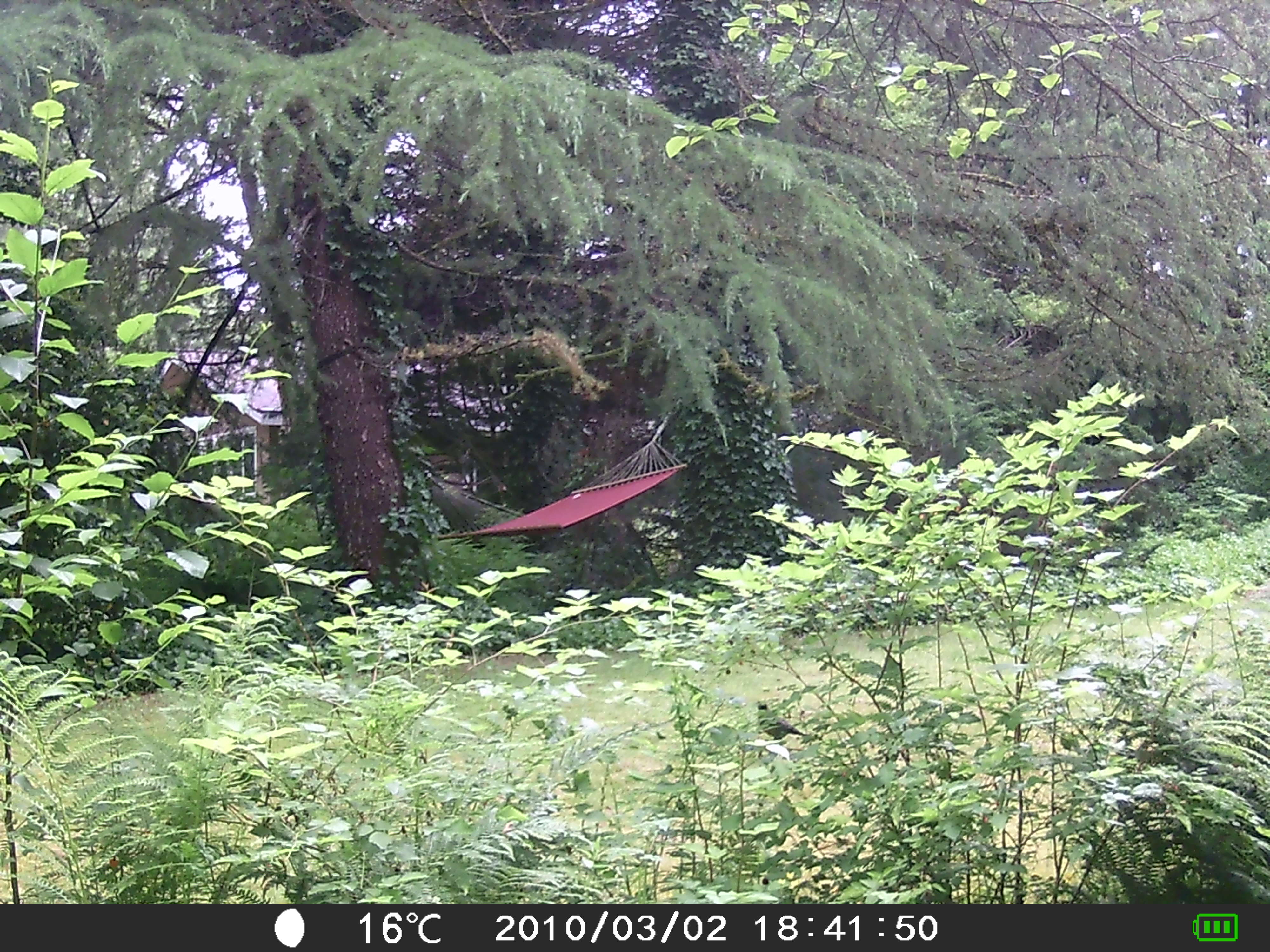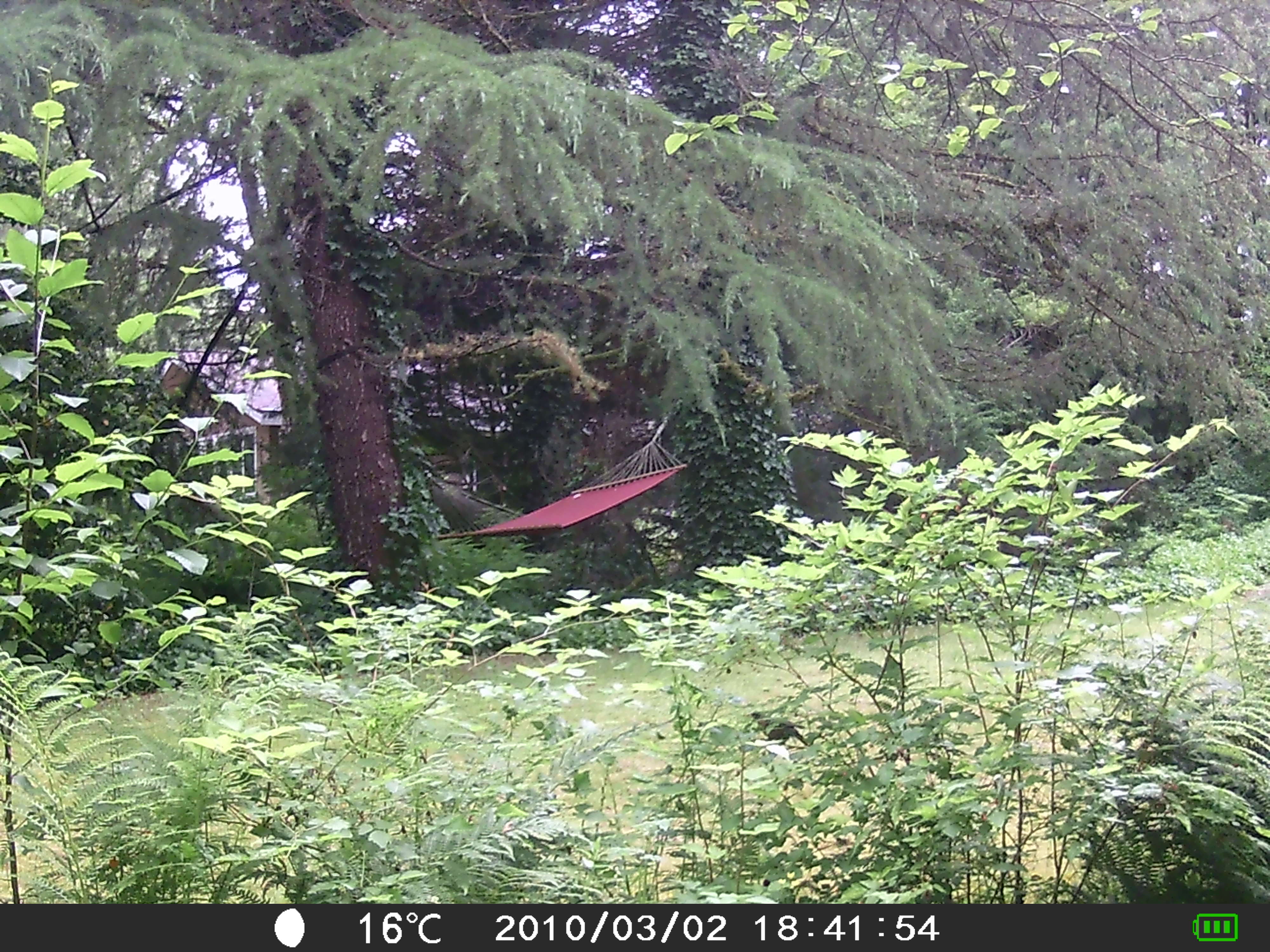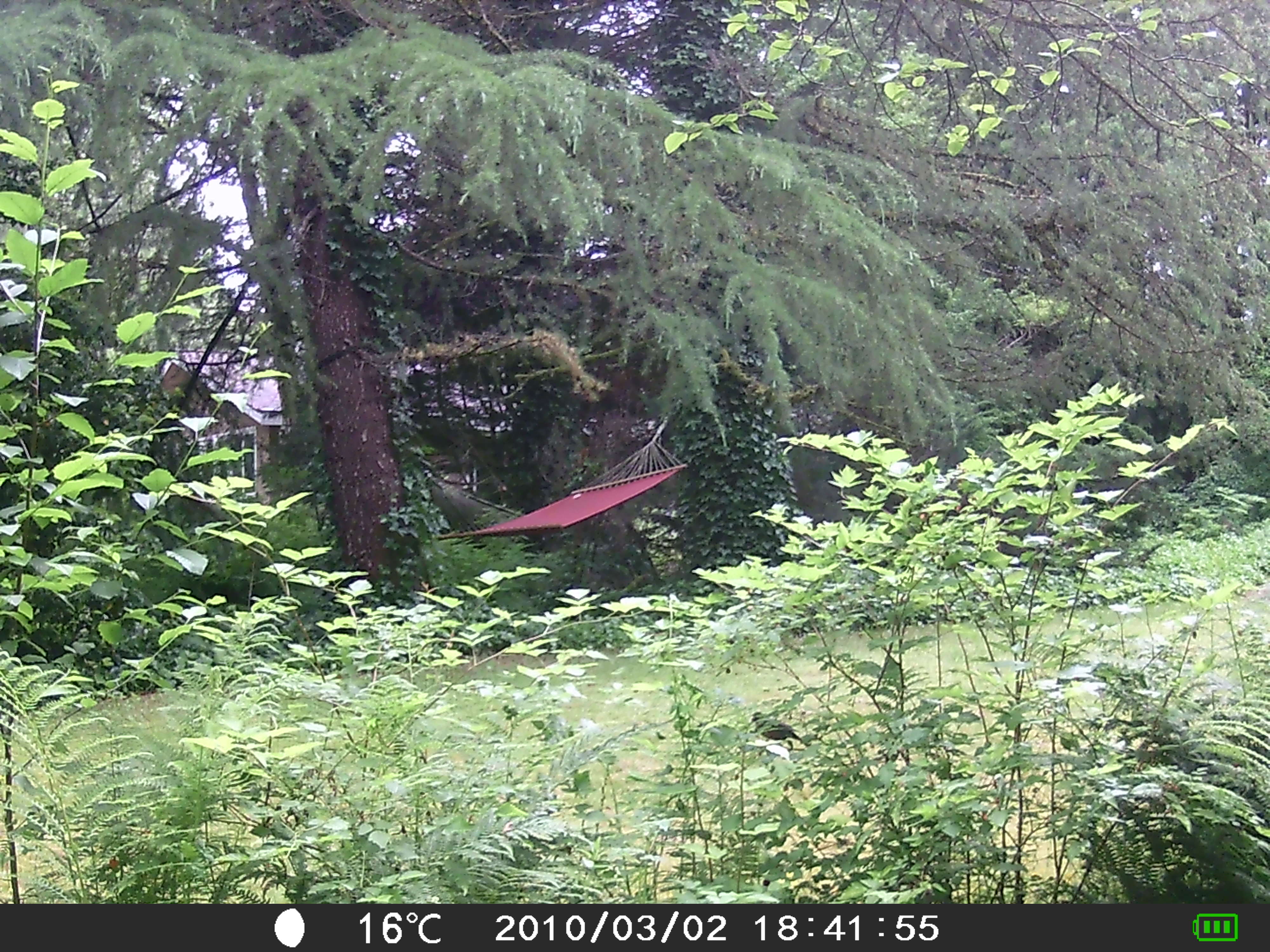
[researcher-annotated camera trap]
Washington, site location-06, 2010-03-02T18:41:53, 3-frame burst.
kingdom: Animalia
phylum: Chordata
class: Aves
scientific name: Aves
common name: bird